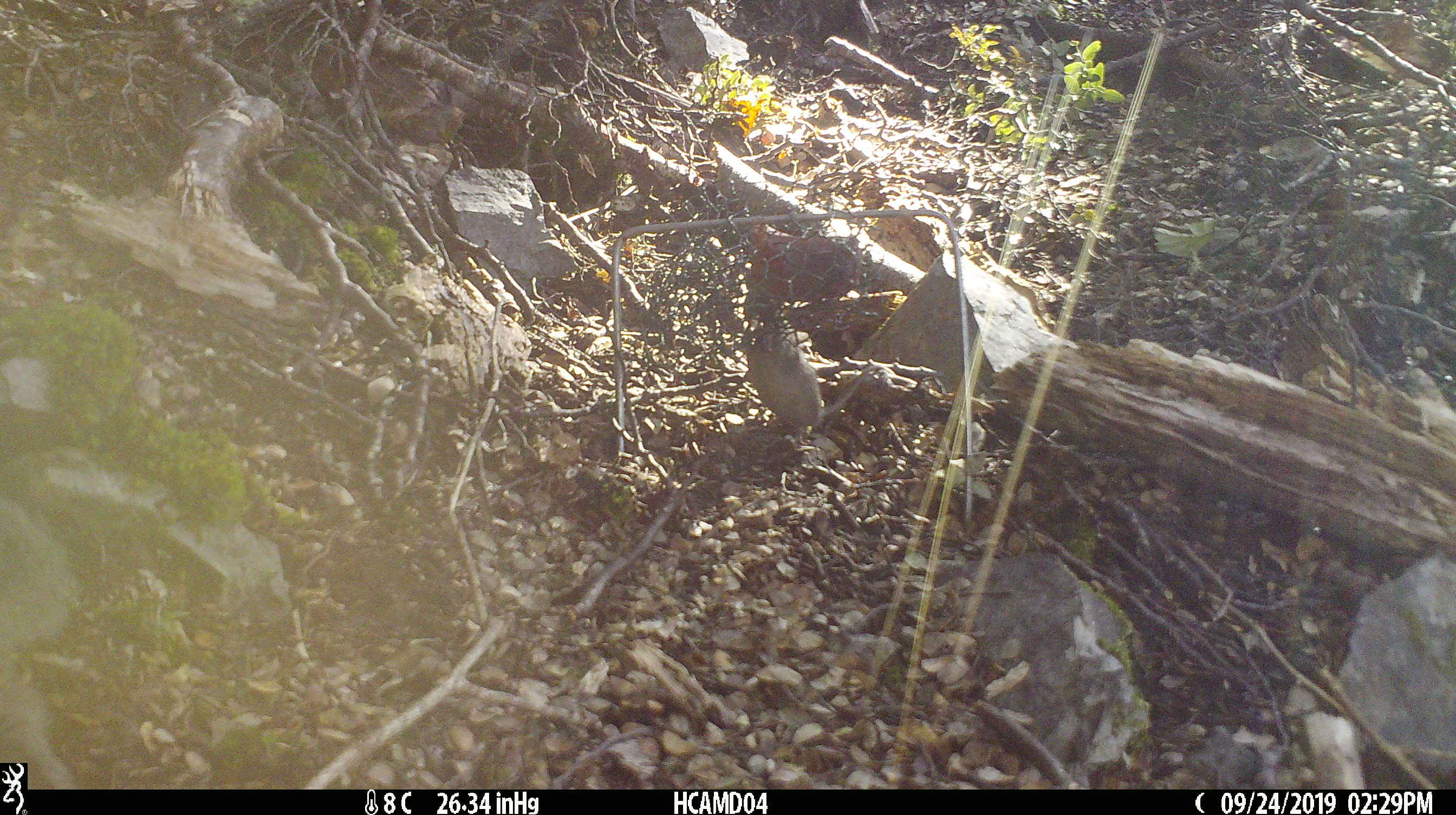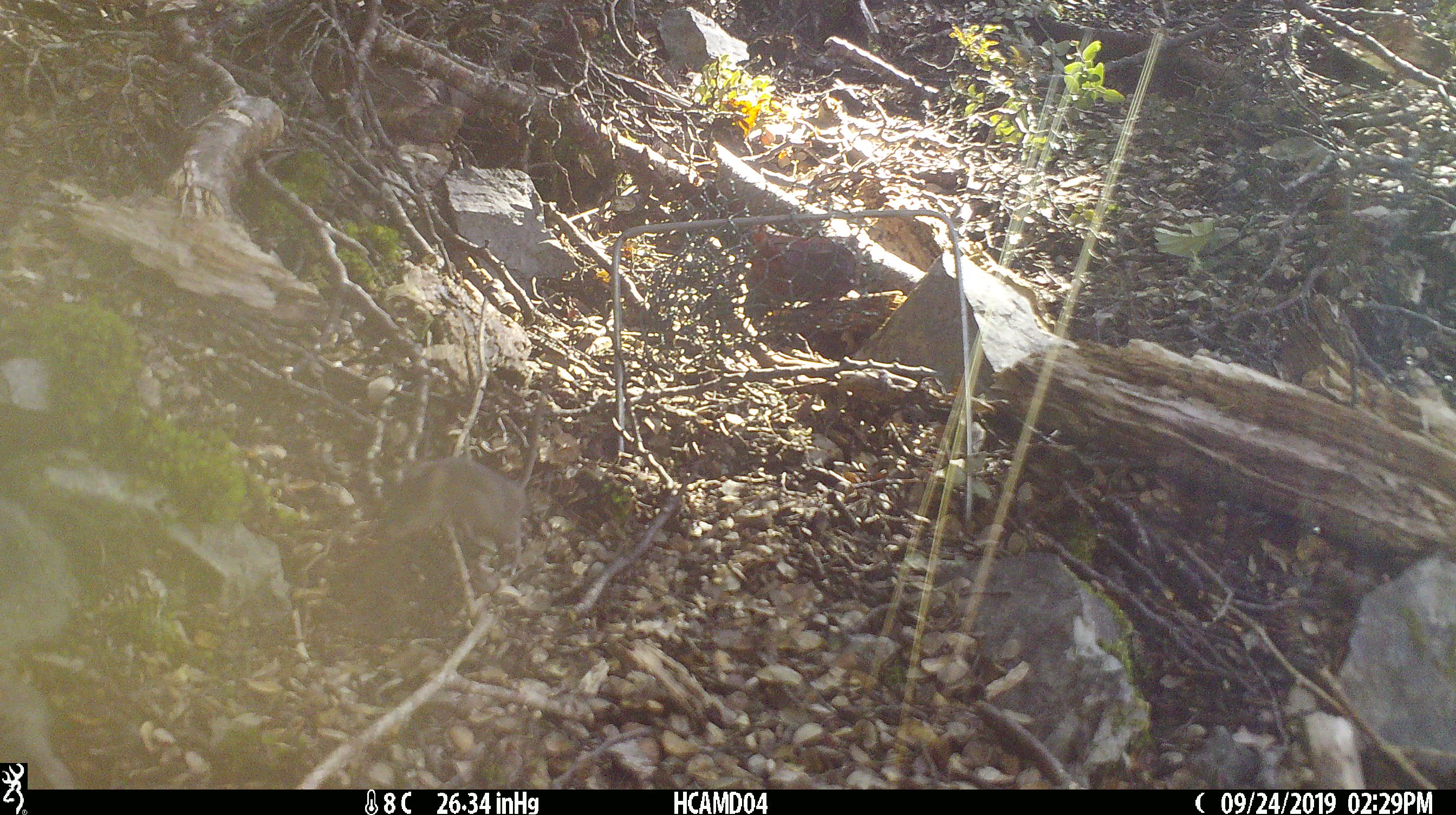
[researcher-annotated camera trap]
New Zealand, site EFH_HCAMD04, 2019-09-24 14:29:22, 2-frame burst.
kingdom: Animalia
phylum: Chordata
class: Mammalia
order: Rodentia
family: Muridae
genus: Mus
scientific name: Mus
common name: mouse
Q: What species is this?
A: Mouse (Mus).